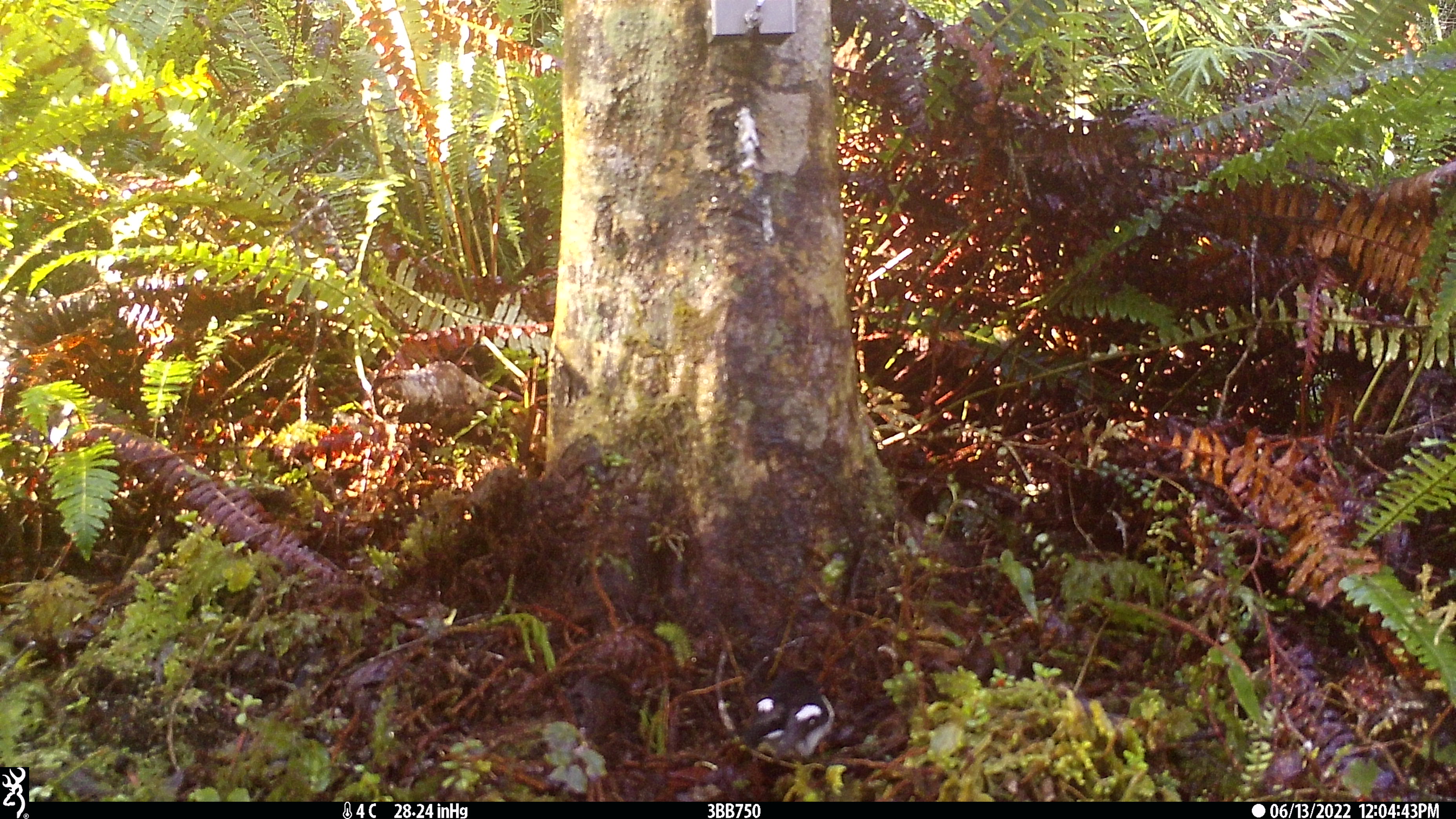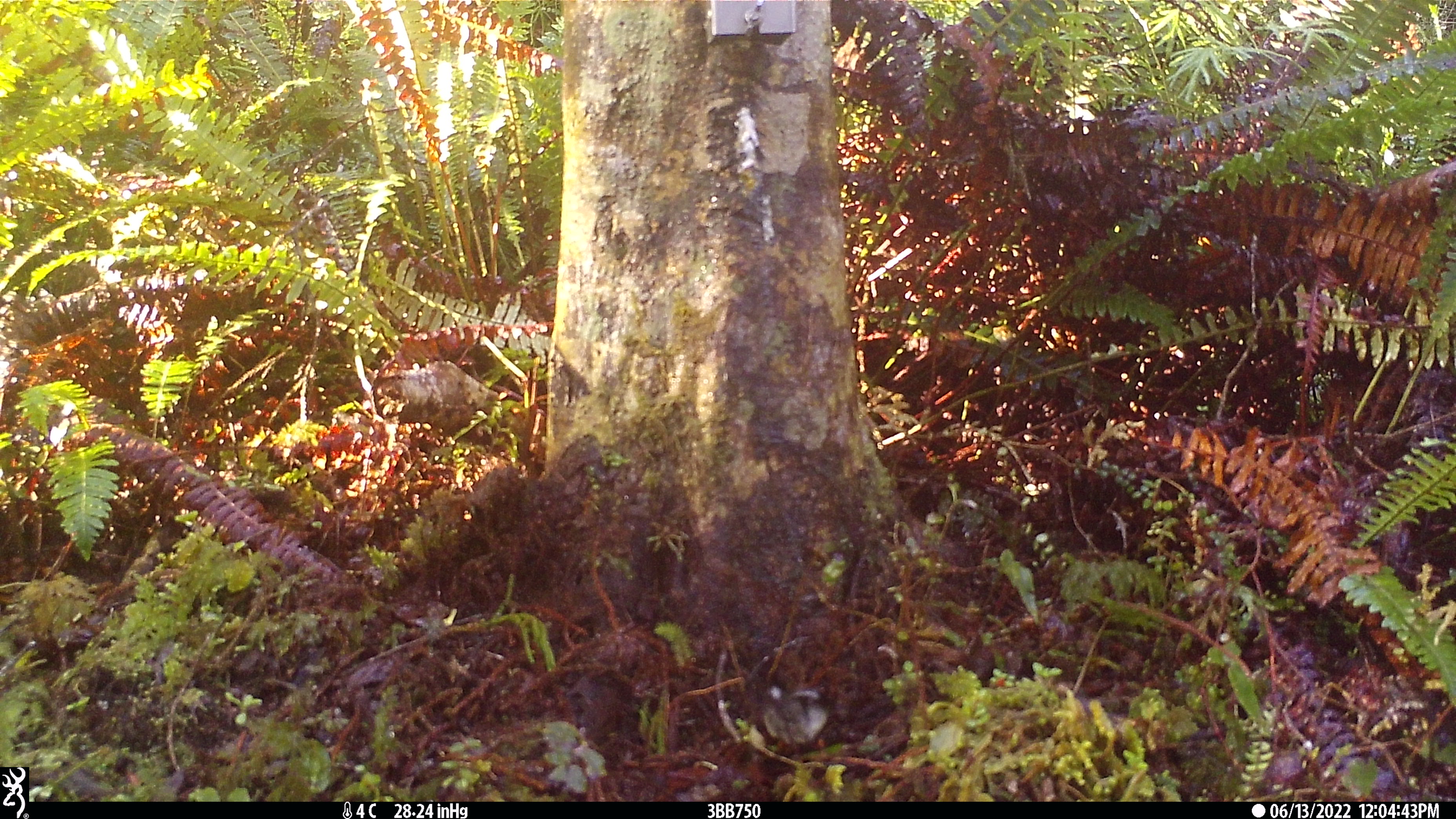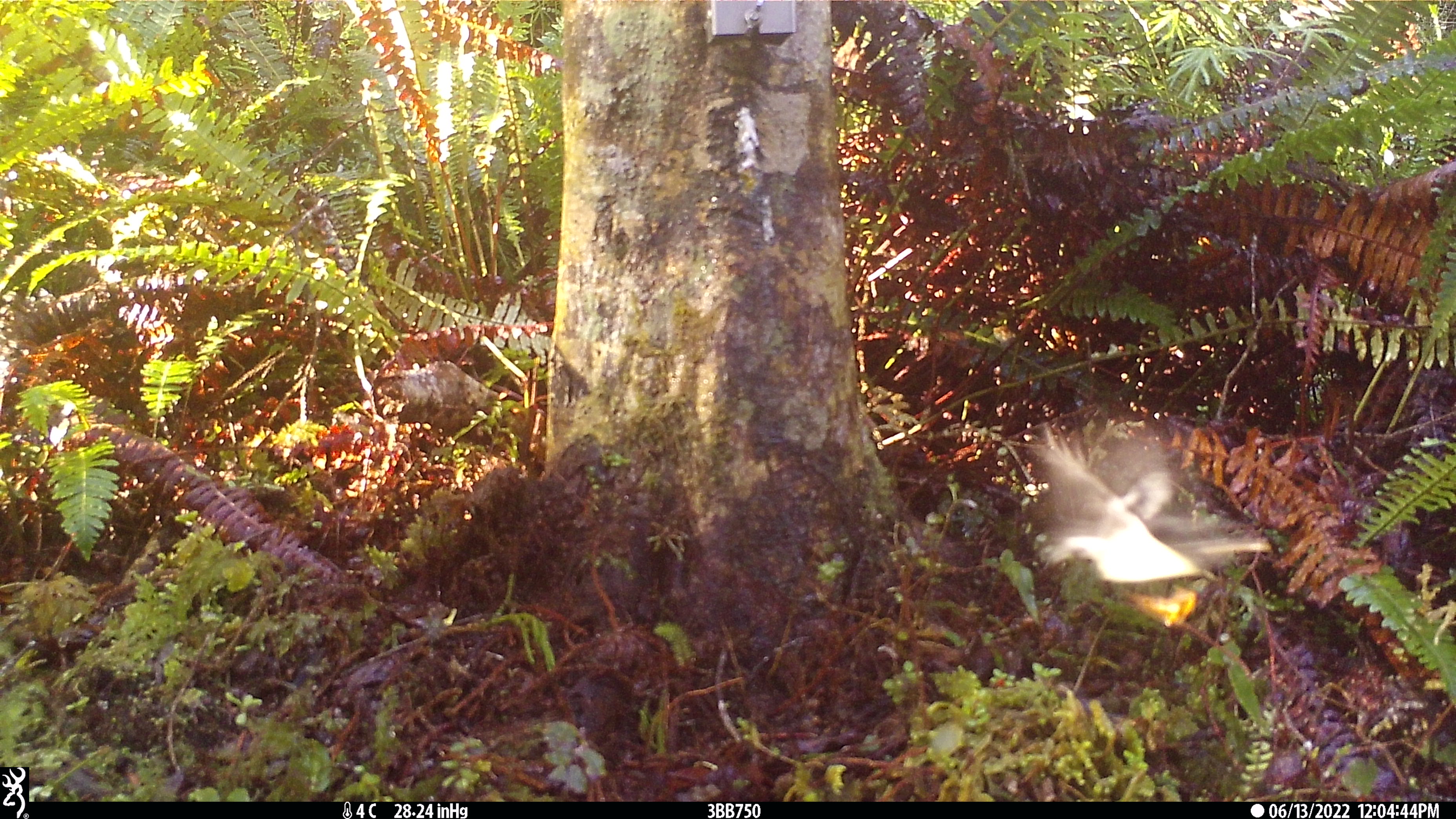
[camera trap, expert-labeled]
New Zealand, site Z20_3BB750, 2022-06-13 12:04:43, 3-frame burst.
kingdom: Animalia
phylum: Chordata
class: Aves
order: Passeriformes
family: Petroicidae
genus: Petroica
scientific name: Petroica macrocephala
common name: tomtit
Tomtit (Petroica macrocephala).